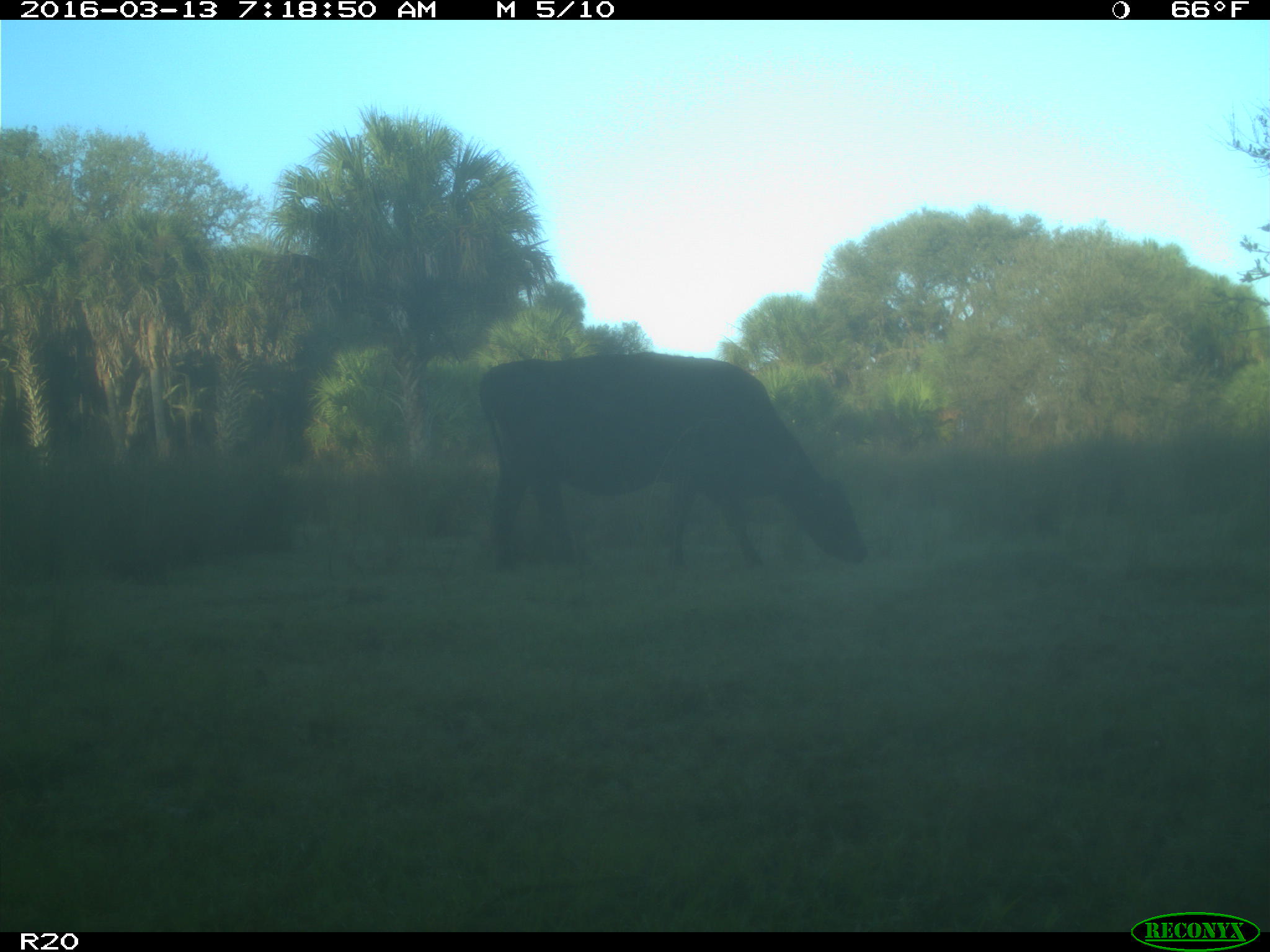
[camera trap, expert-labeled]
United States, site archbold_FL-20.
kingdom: Animalia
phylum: Chordata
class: Mammalia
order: Artiodactyla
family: Bovidae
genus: Bos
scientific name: Bos taurus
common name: domestic cow